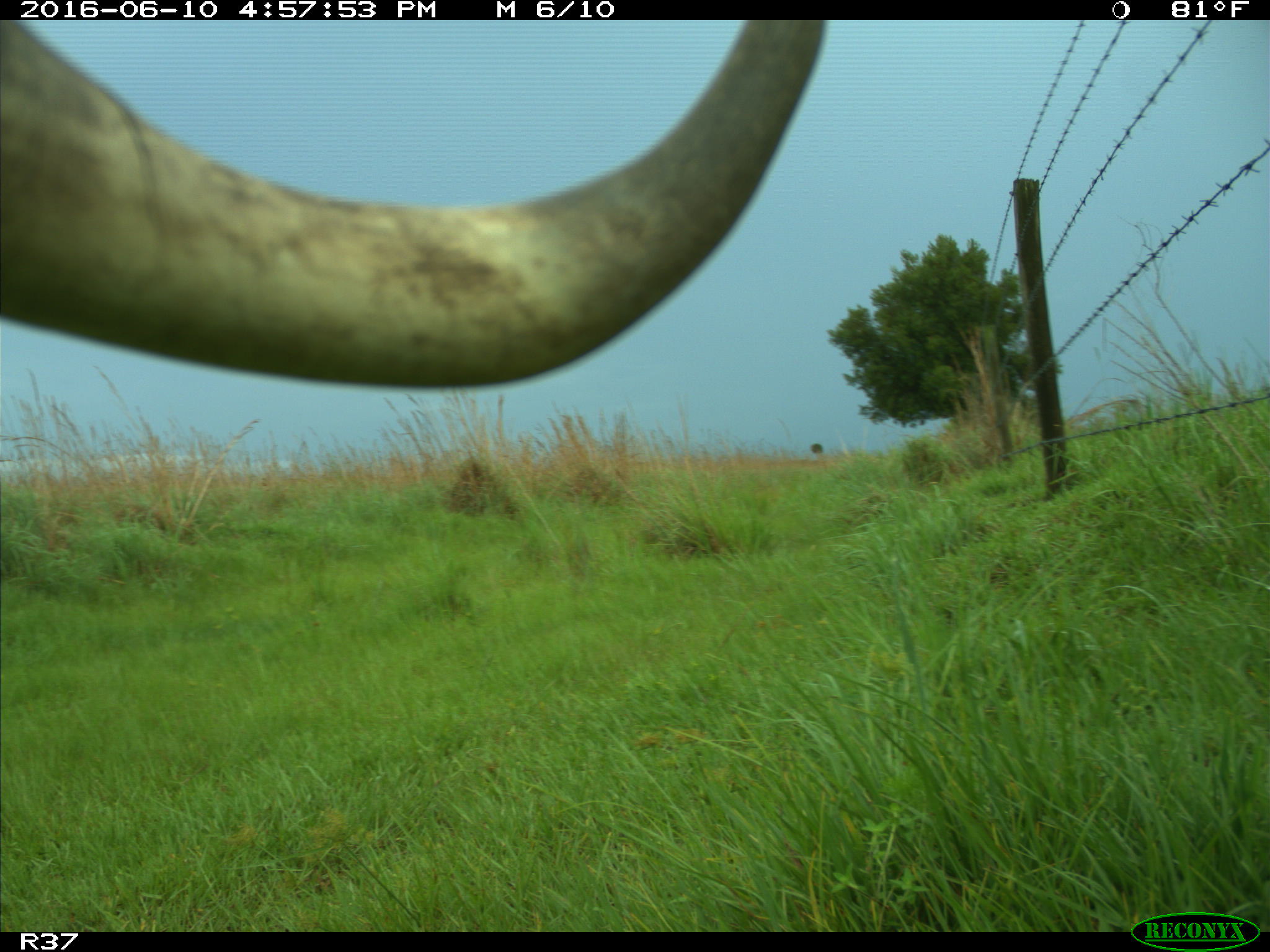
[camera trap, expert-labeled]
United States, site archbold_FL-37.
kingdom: Animalia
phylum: Chordata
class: Mammalia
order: Artiodactyla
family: Bovidae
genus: Bos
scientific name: Bos taurus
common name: domestic cow